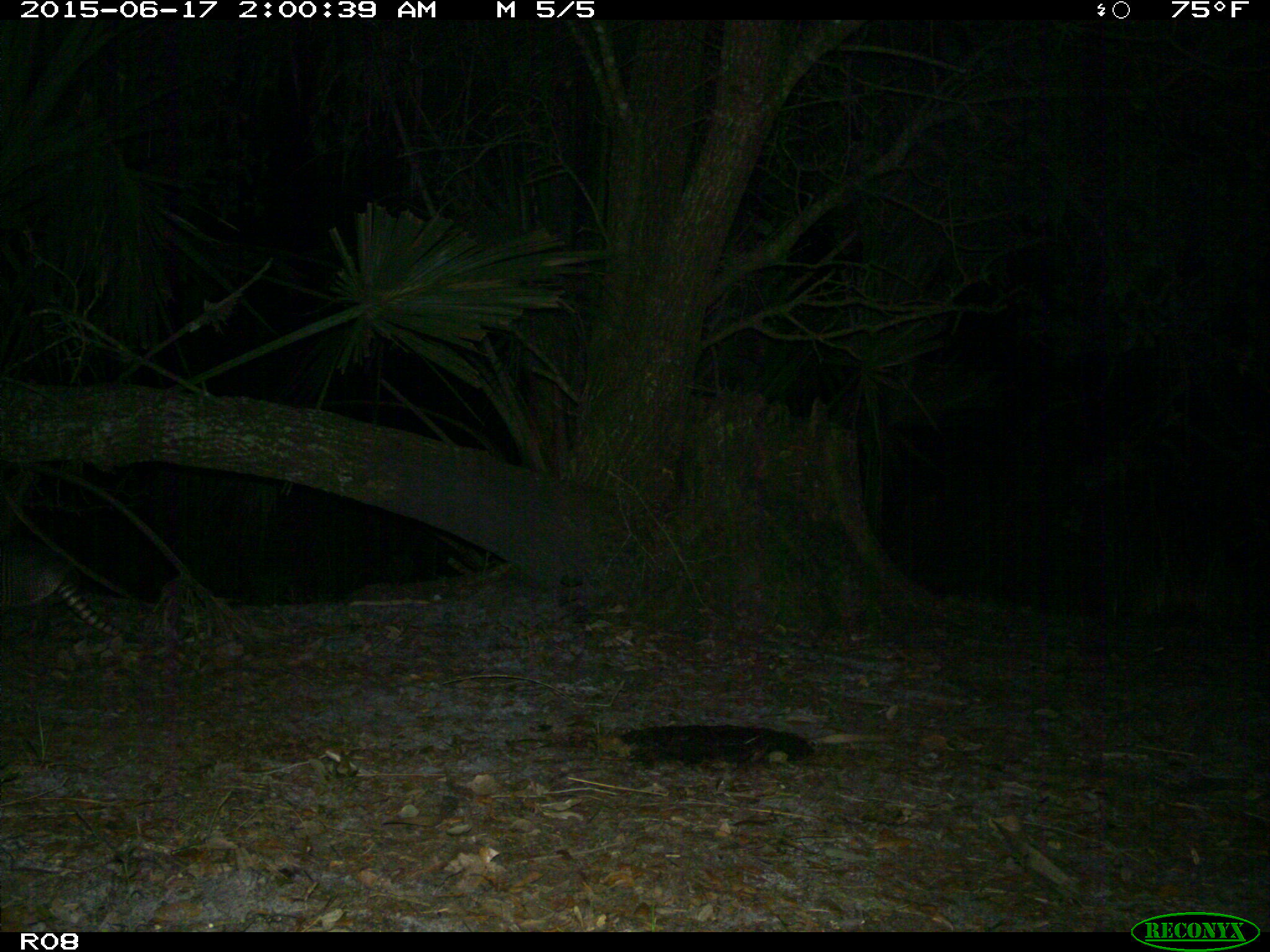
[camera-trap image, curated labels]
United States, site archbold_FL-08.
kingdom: Animalia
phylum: Chordata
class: Mammalia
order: Cingulata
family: Dasypodidae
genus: Dasypus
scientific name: Dasypus novemcinctus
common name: nine-banded armadillo